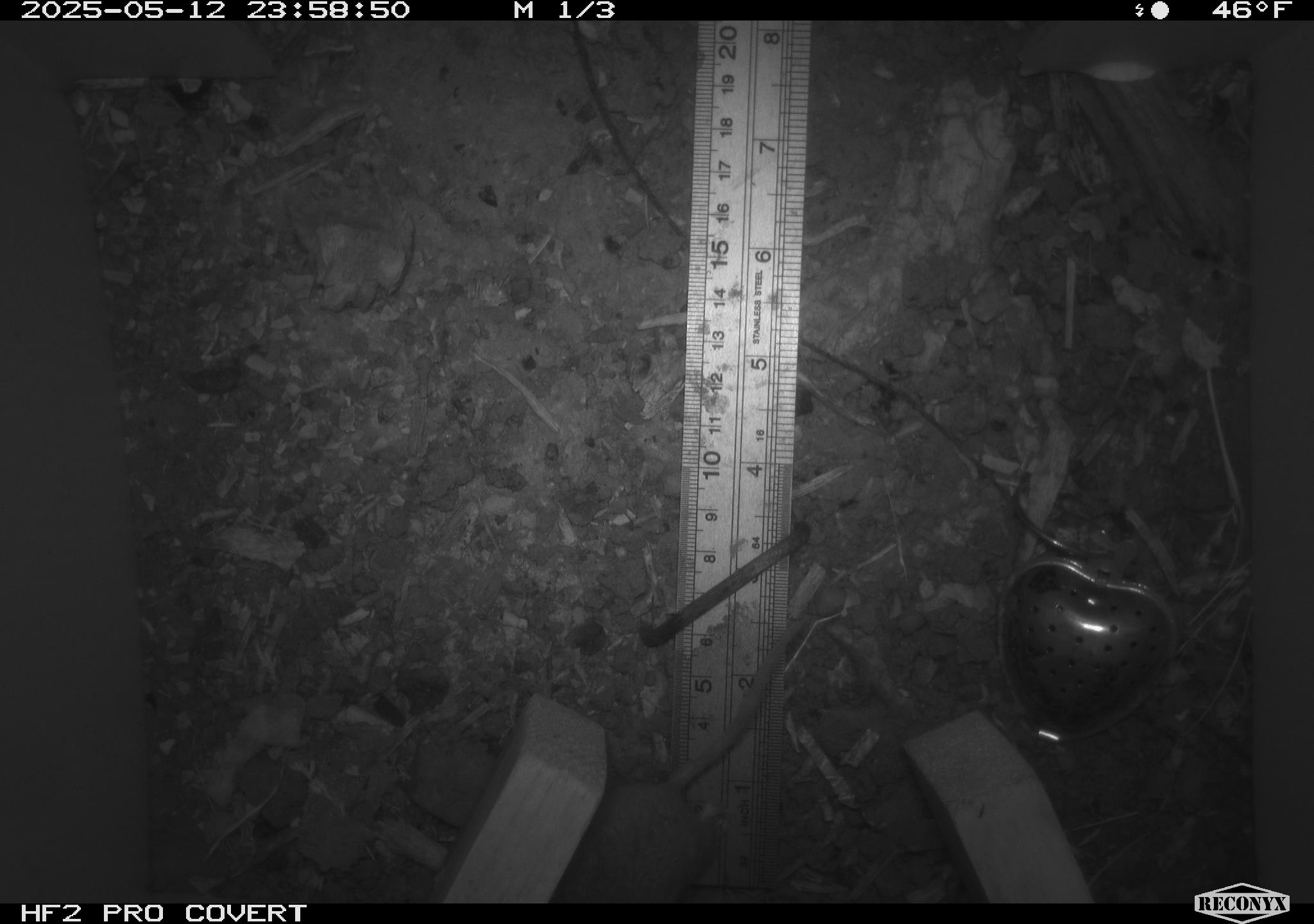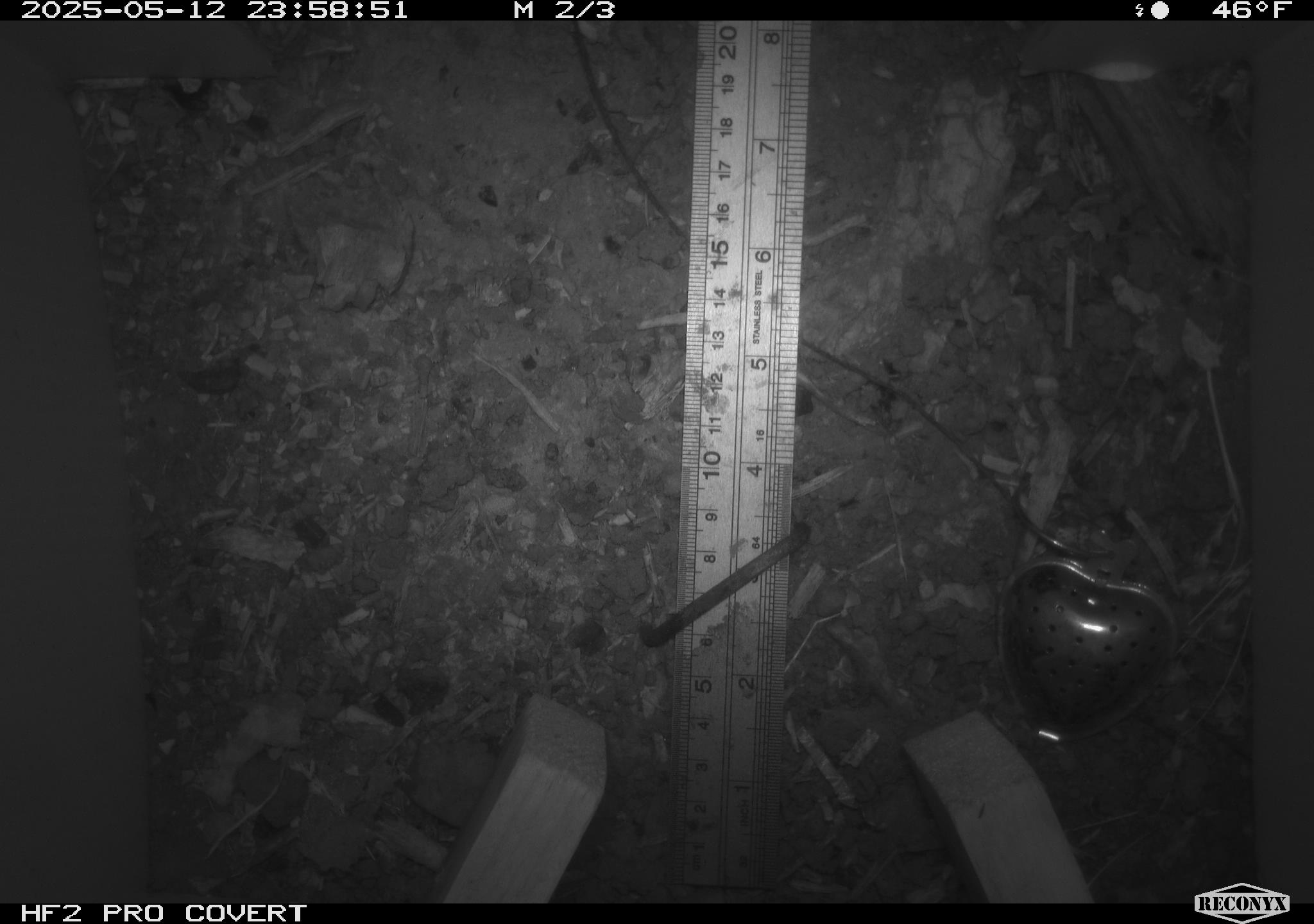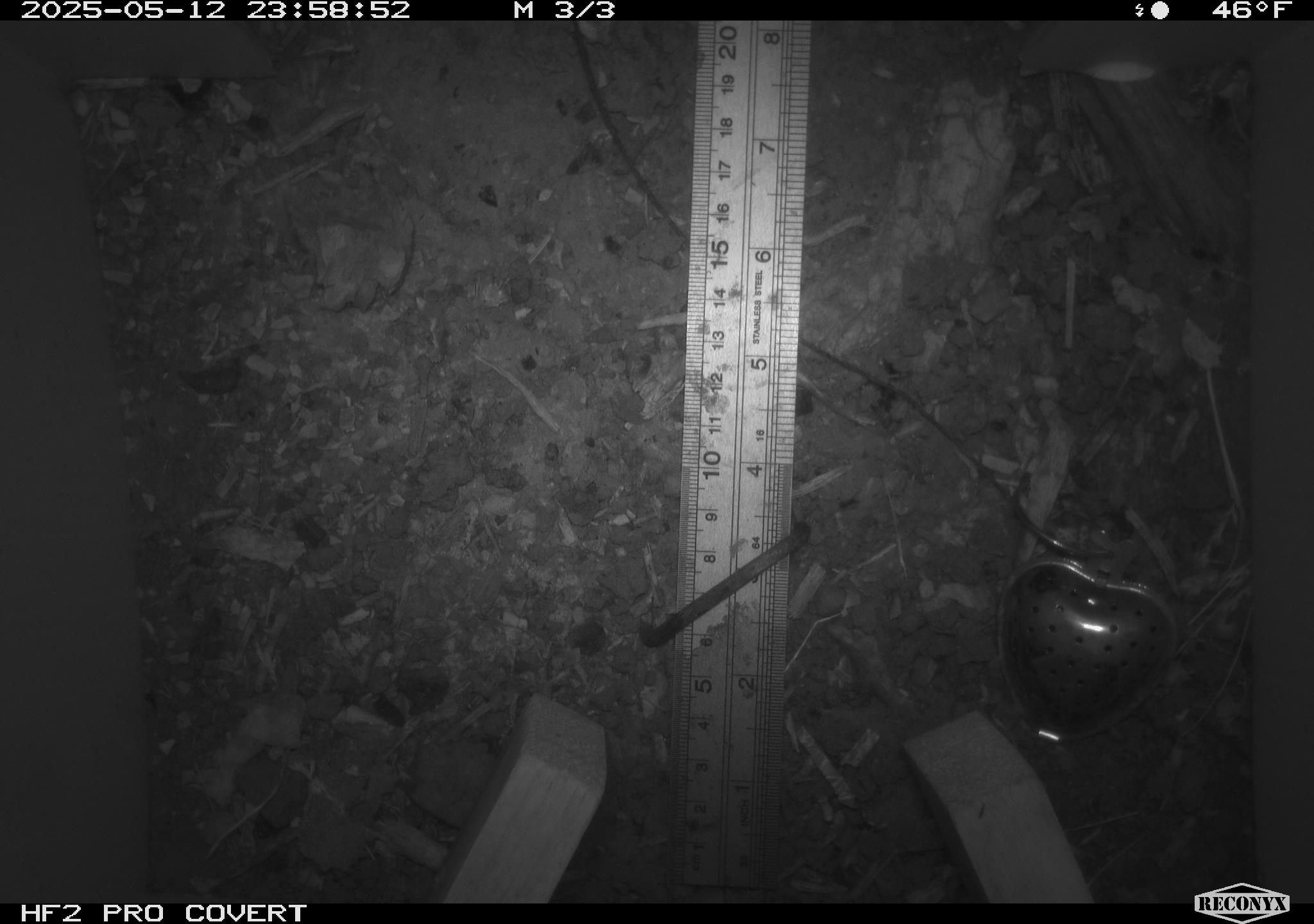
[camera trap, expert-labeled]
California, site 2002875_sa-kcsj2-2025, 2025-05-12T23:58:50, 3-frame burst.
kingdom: Animalia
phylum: Chordata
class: Mammalia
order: Rodentia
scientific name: Rodentia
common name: rodent